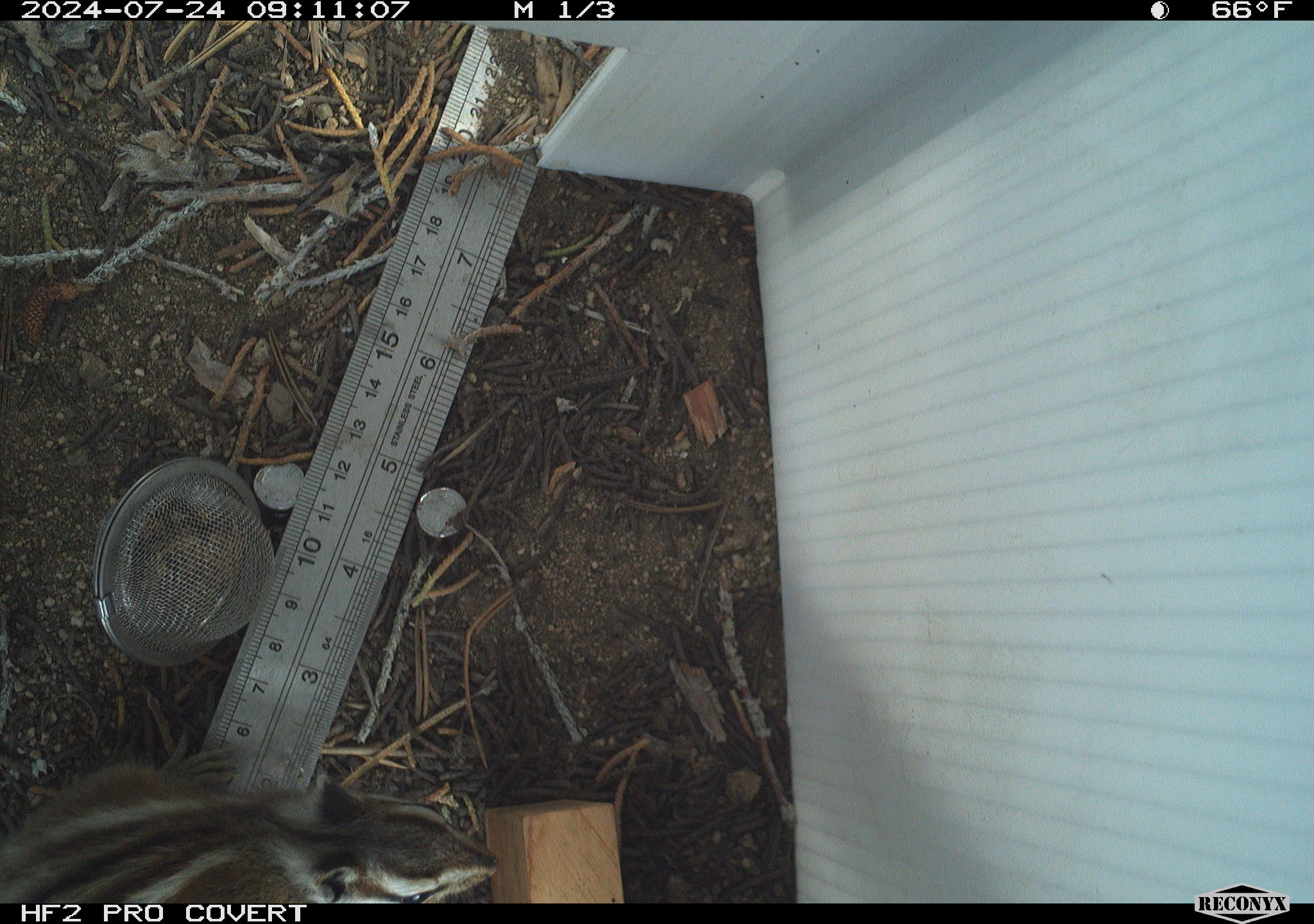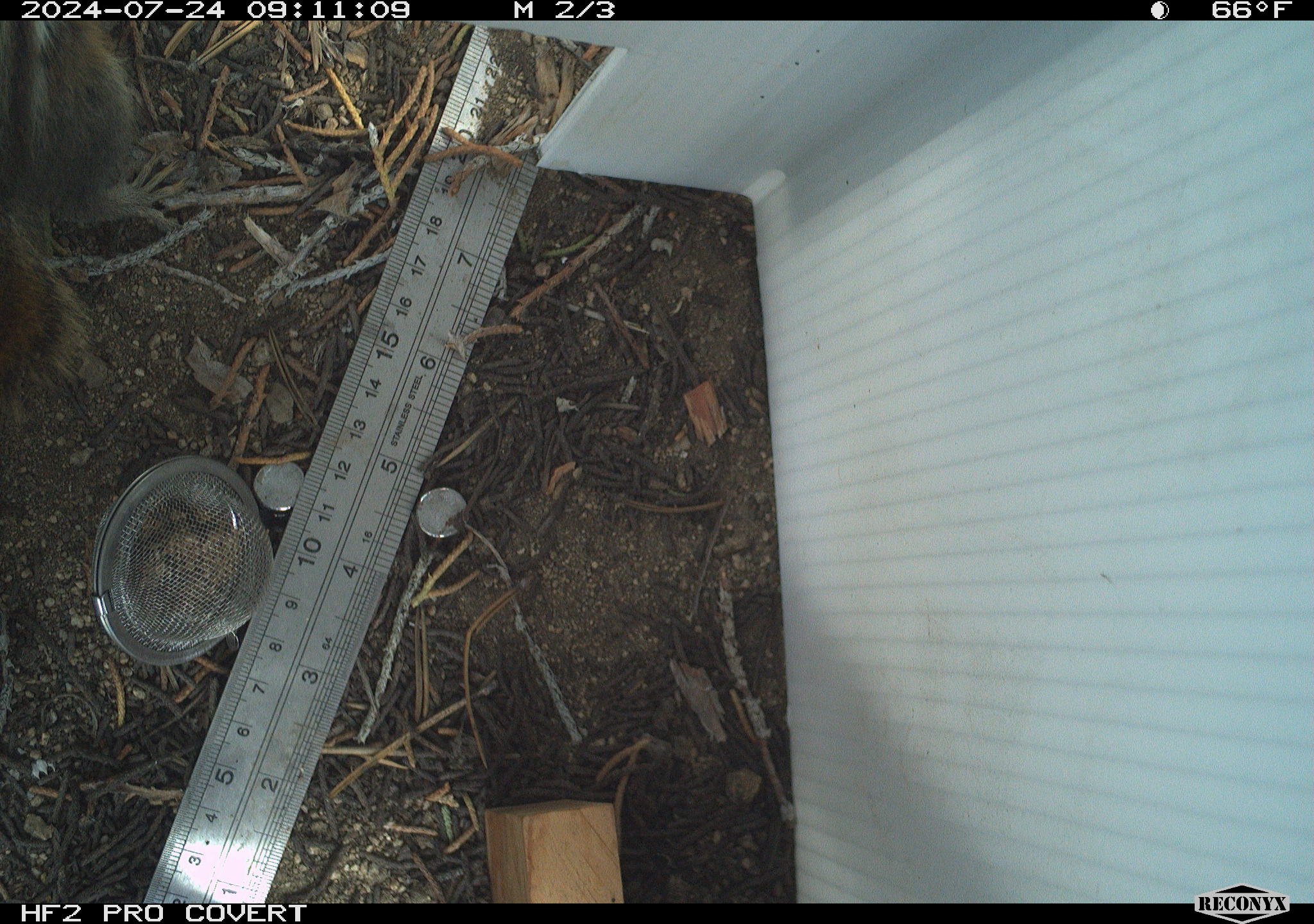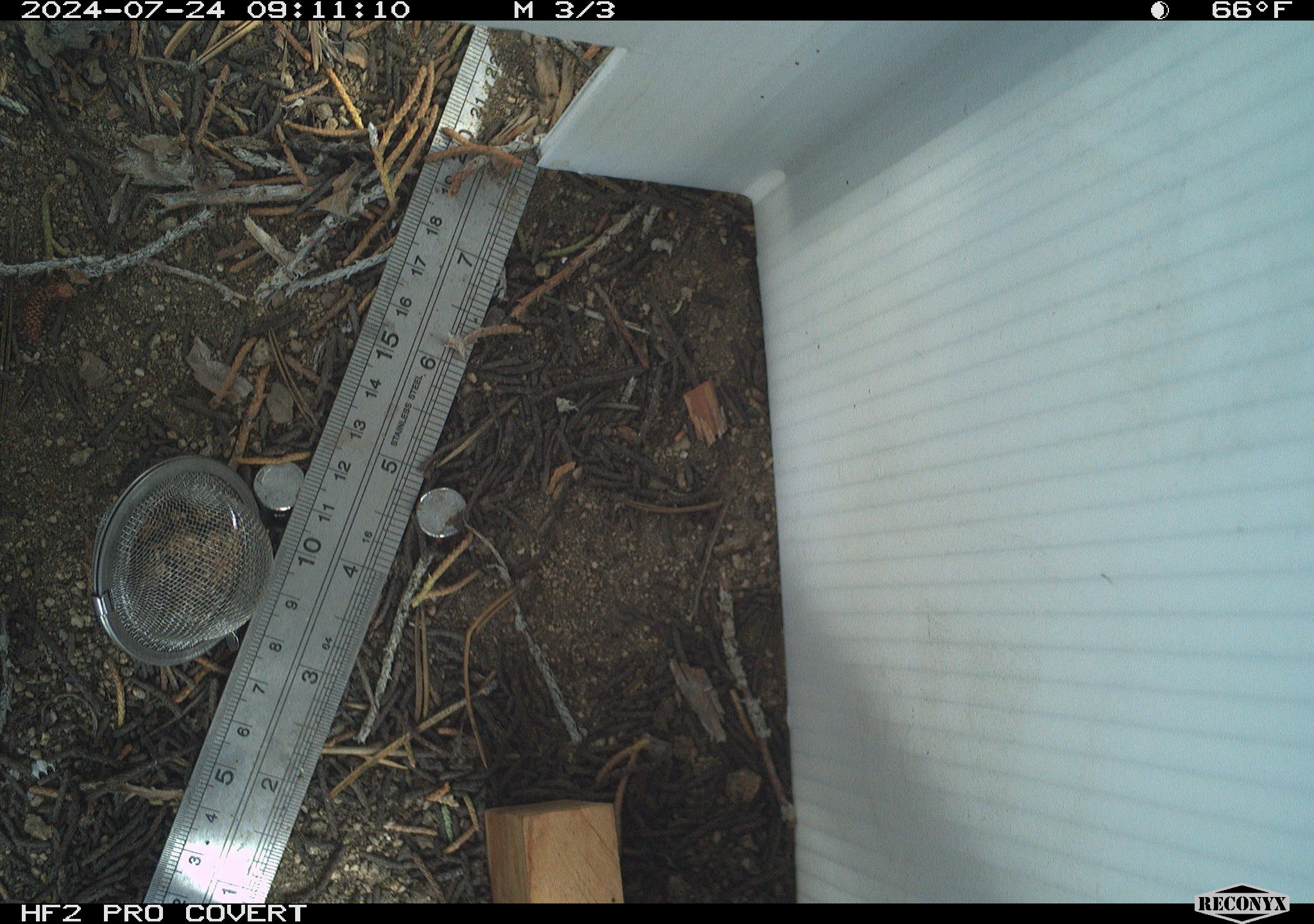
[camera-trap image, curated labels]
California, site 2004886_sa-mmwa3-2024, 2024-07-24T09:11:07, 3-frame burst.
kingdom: Animalia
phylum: Chordata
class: Mammalia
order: Rodentia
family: Sciuridae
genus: Neotamias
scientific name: Neotamias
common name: western chipmunks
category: neotamias species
Neotamias species (western chipmunks) (Neotamias).